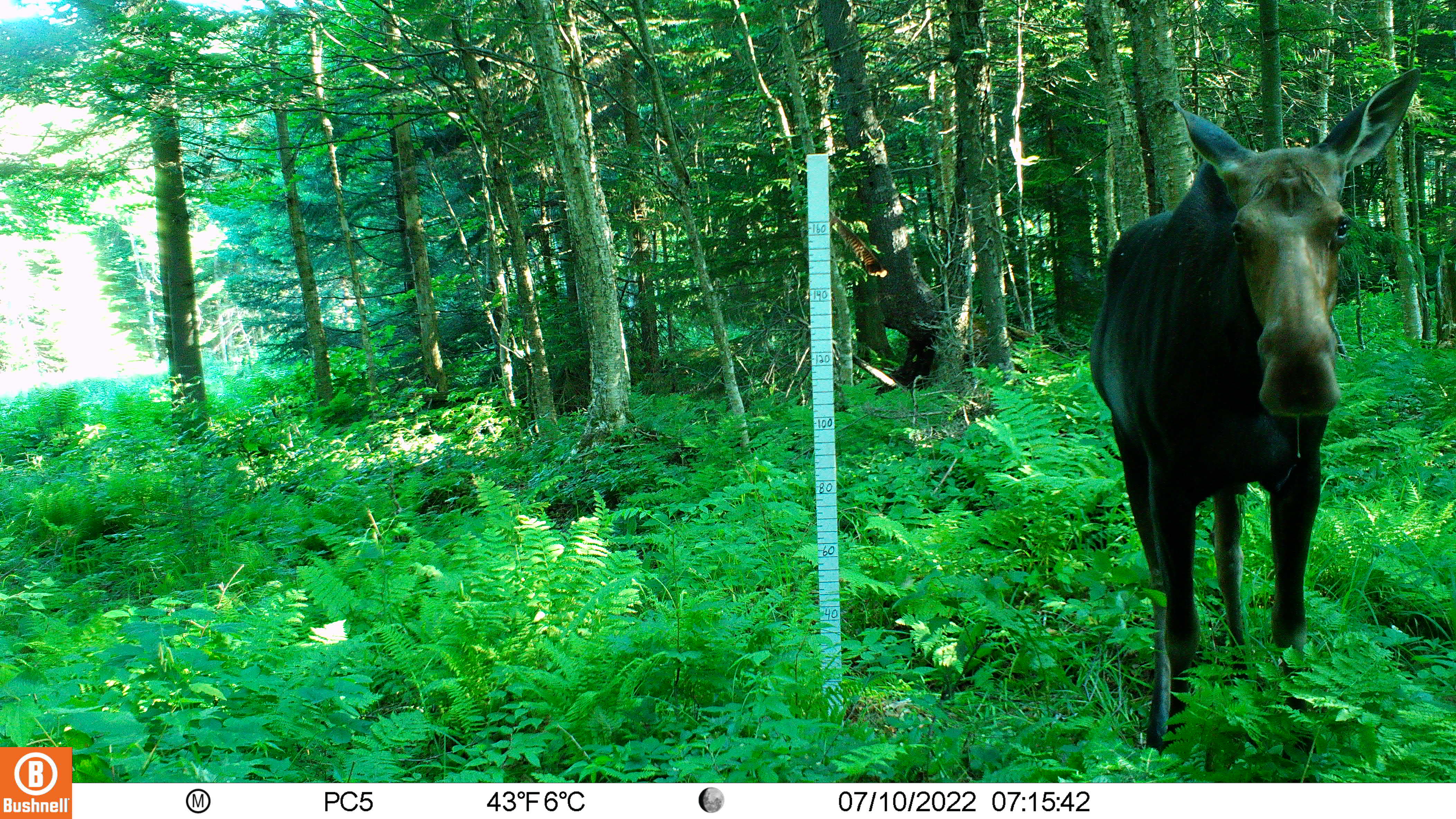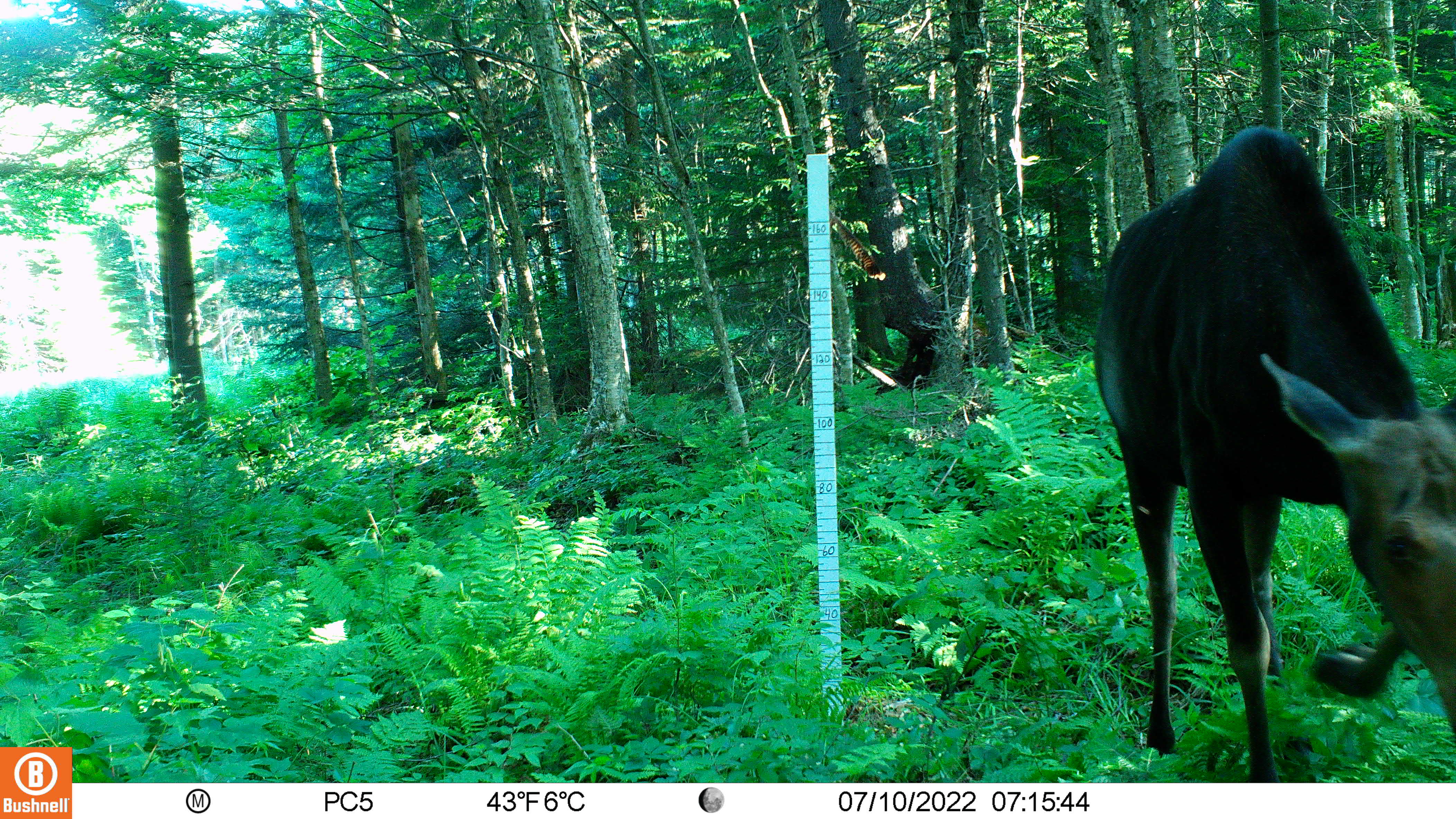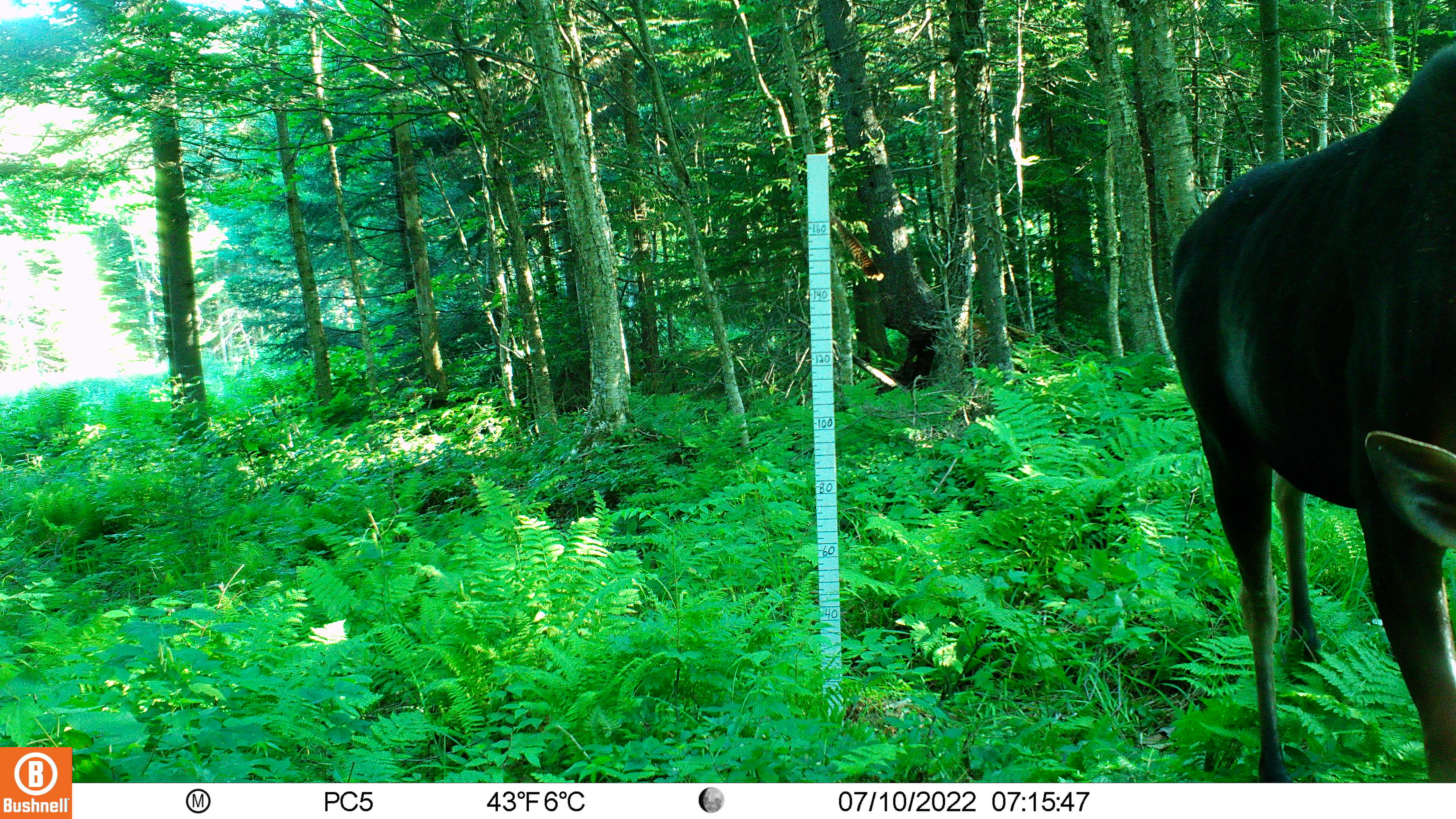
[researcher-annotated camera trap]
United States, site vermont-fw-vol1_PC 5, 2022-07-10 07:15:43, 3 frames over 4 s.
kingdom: Animalia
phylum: Chordata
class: Mammalia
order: Artiodactyla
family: Cervidae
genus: Alces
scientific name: Alces alces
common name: moose